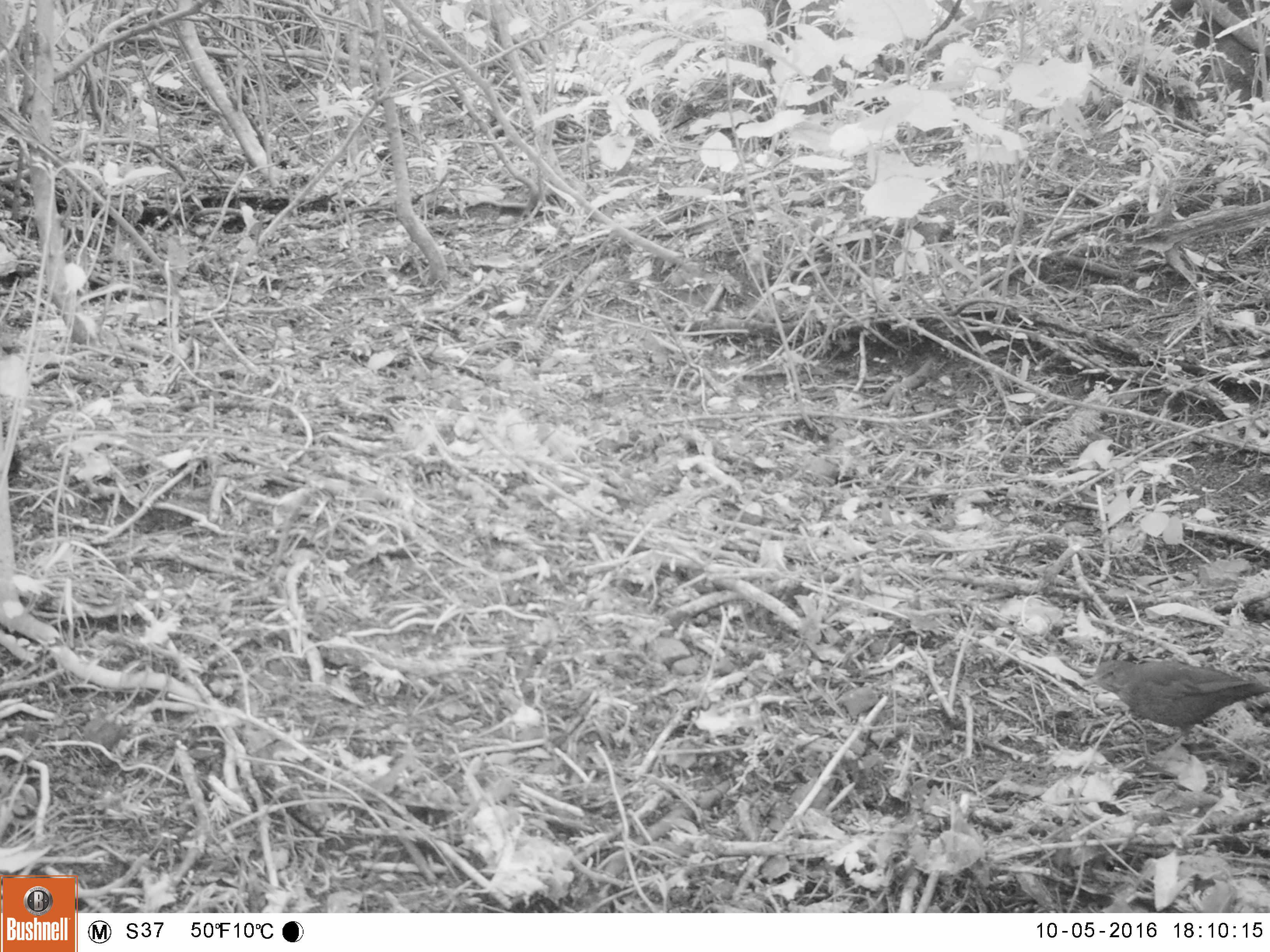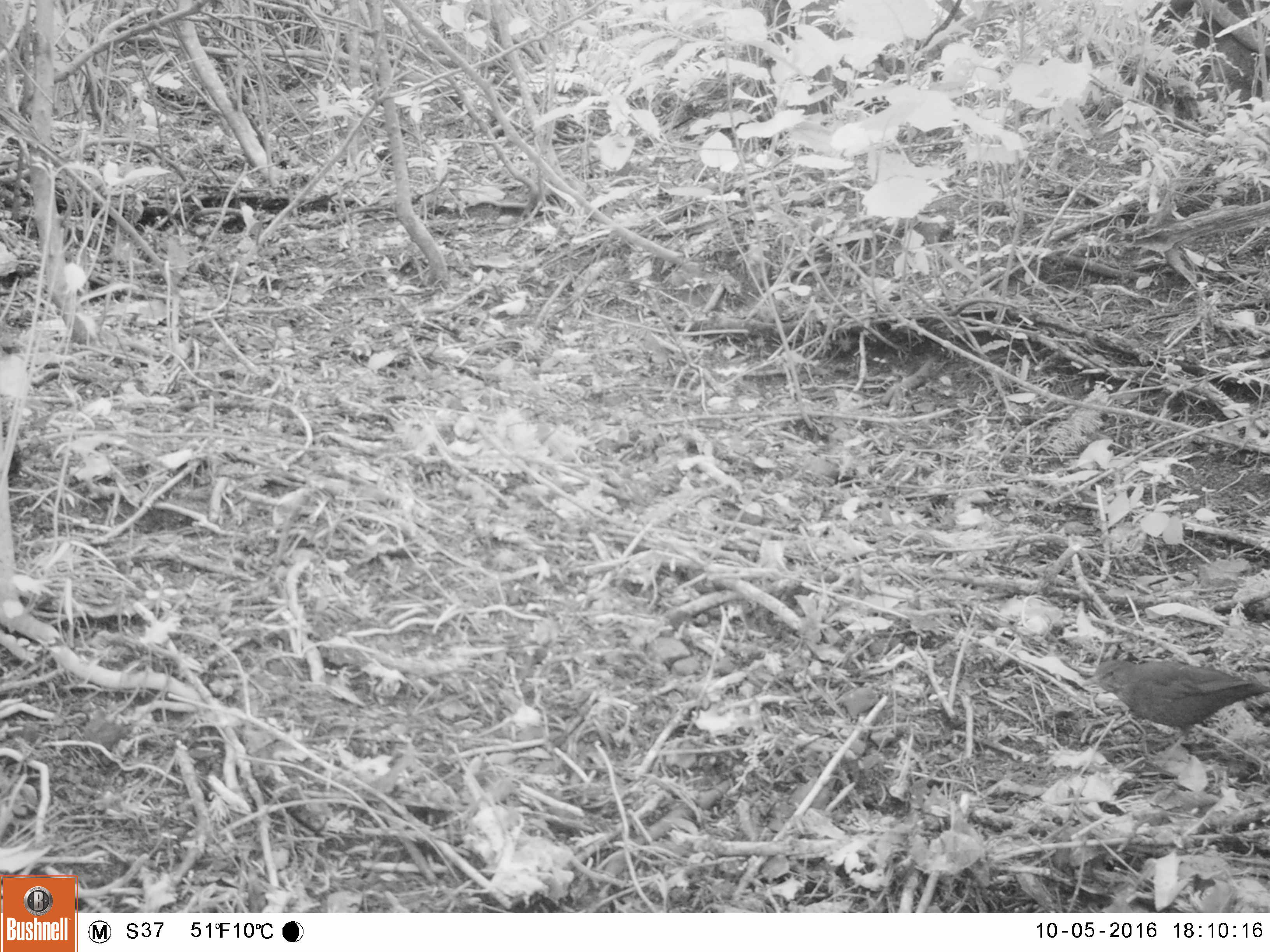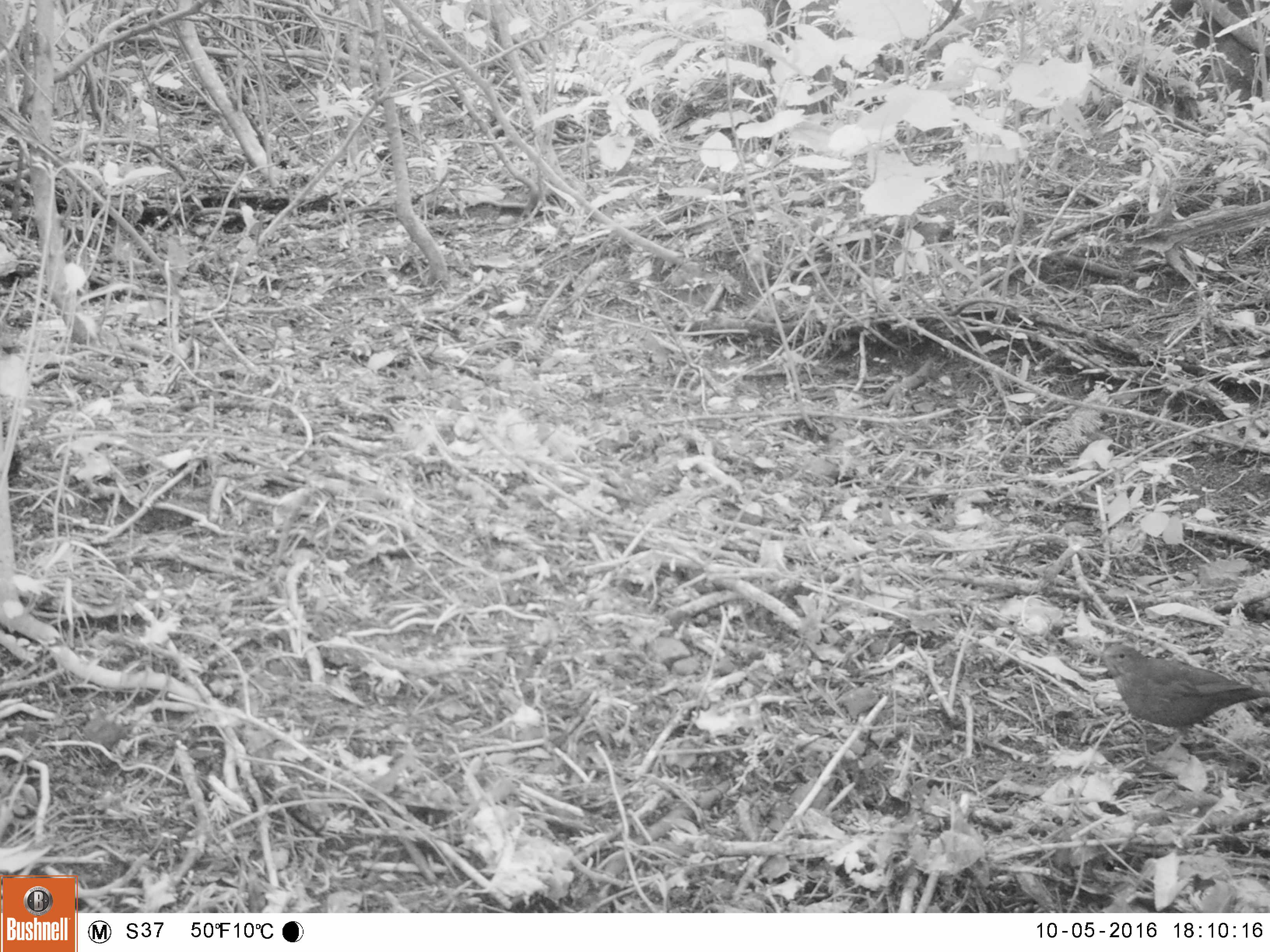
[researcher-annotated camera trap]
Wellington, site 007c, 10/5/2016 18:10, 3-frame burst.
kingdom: Animalia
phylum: Chordata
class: Aves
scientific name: Aves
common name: bird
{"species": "bird (Aves)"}